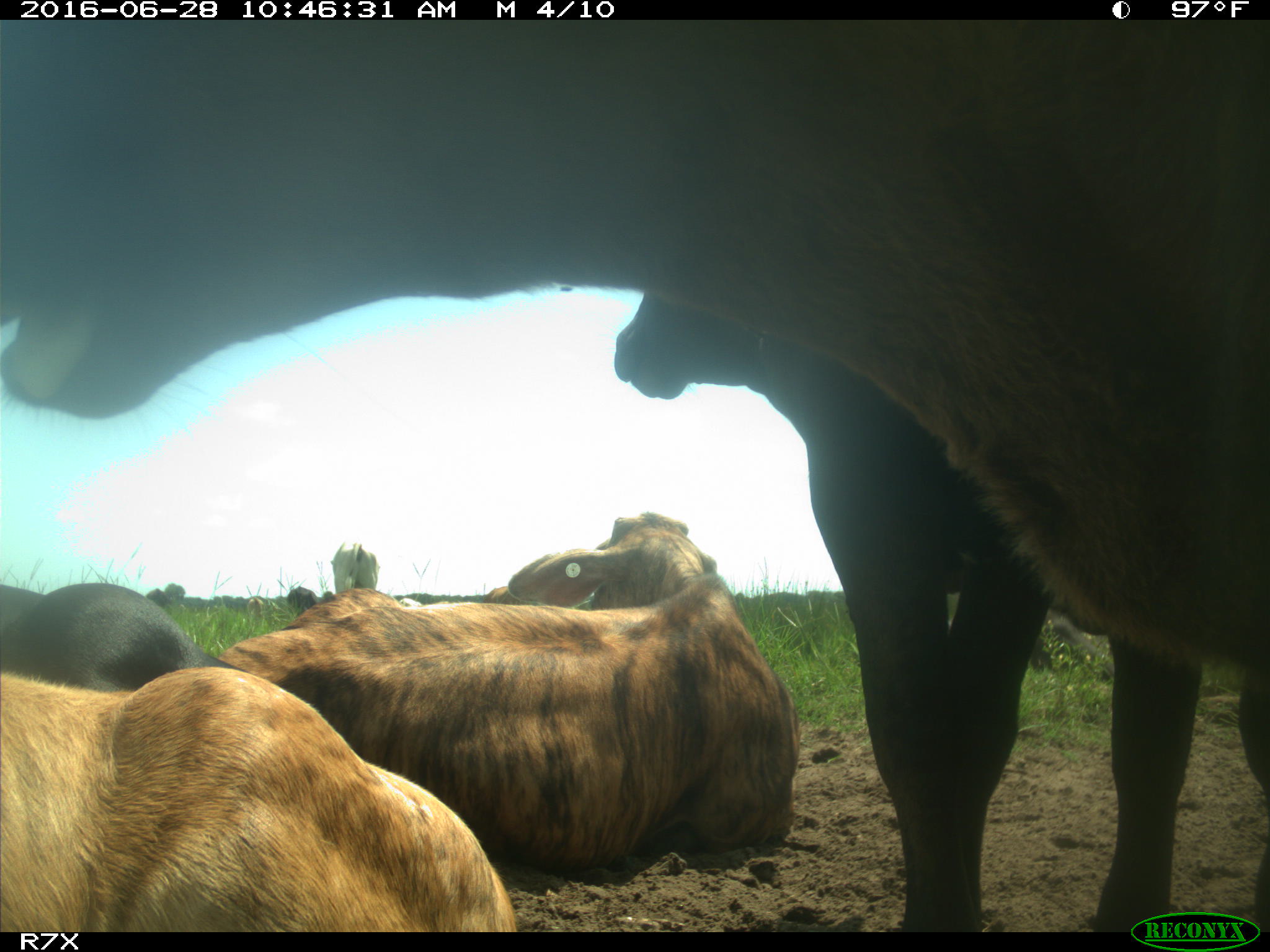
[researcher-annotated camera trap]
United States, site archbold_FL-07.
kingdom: Animalia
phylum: Chordata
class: Mammalia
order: Artiodactyla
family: Bovidae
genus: Bos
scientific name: Bos taurus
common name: domestic cow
Bos taurus (domestic cow).